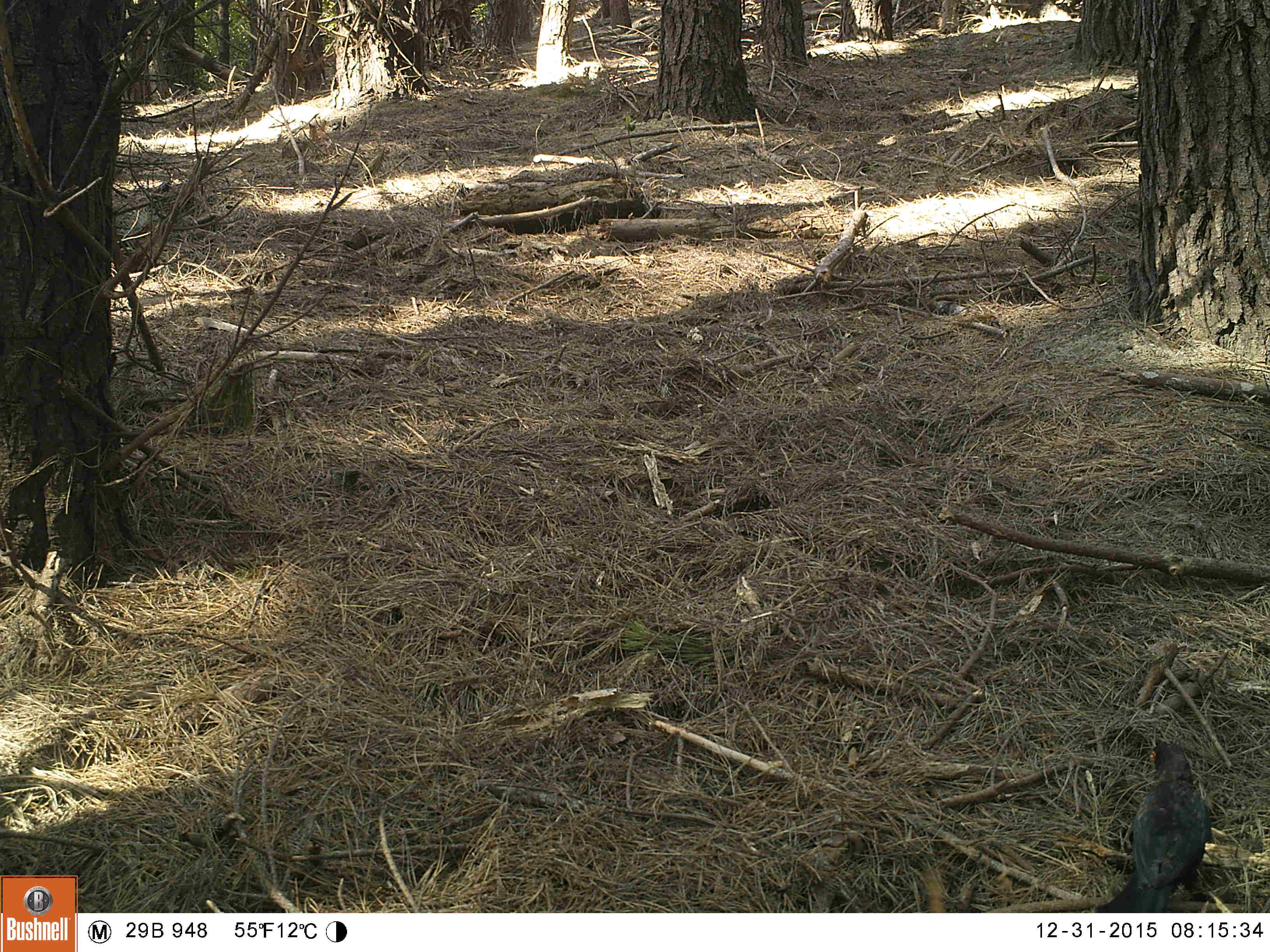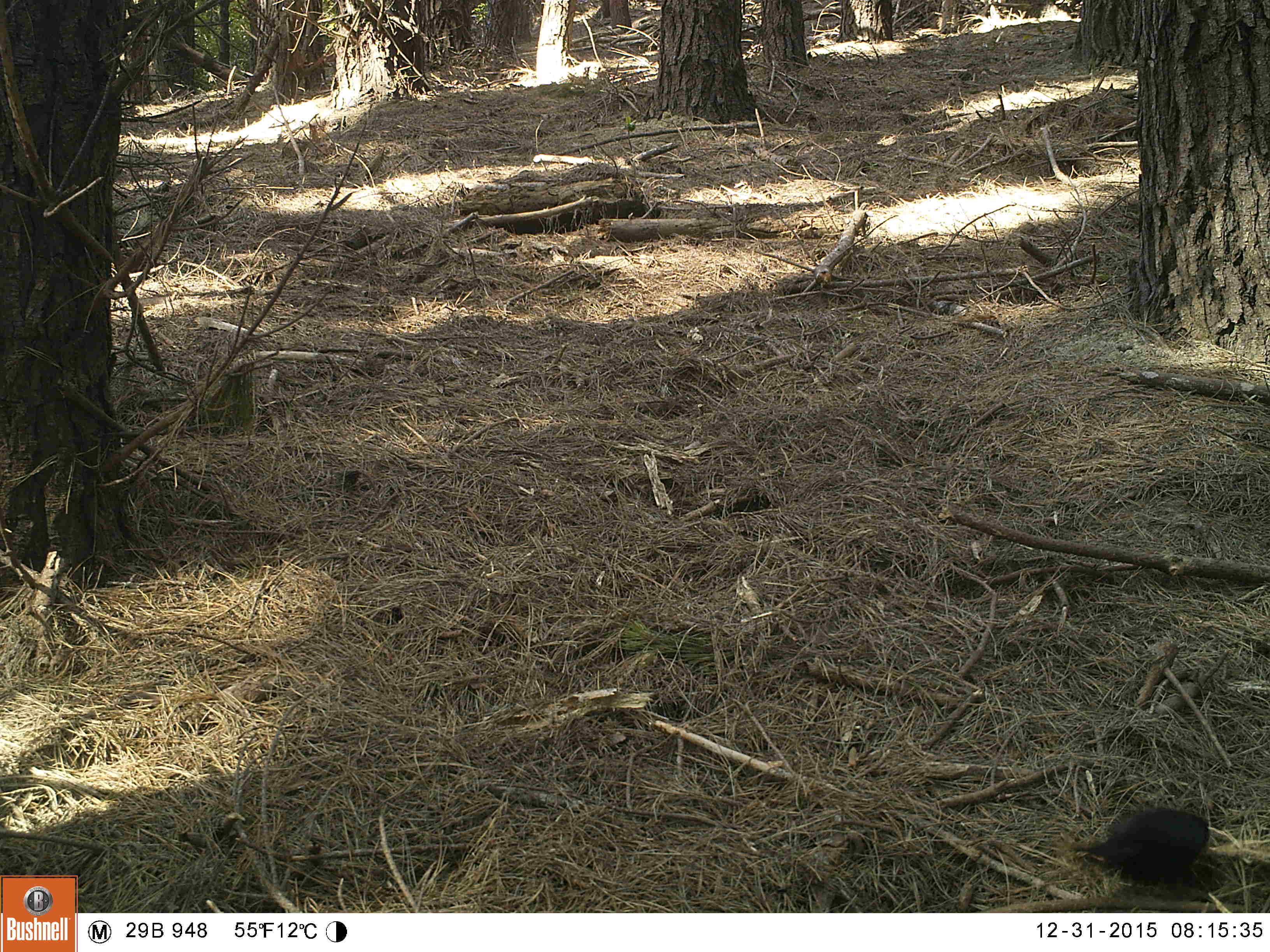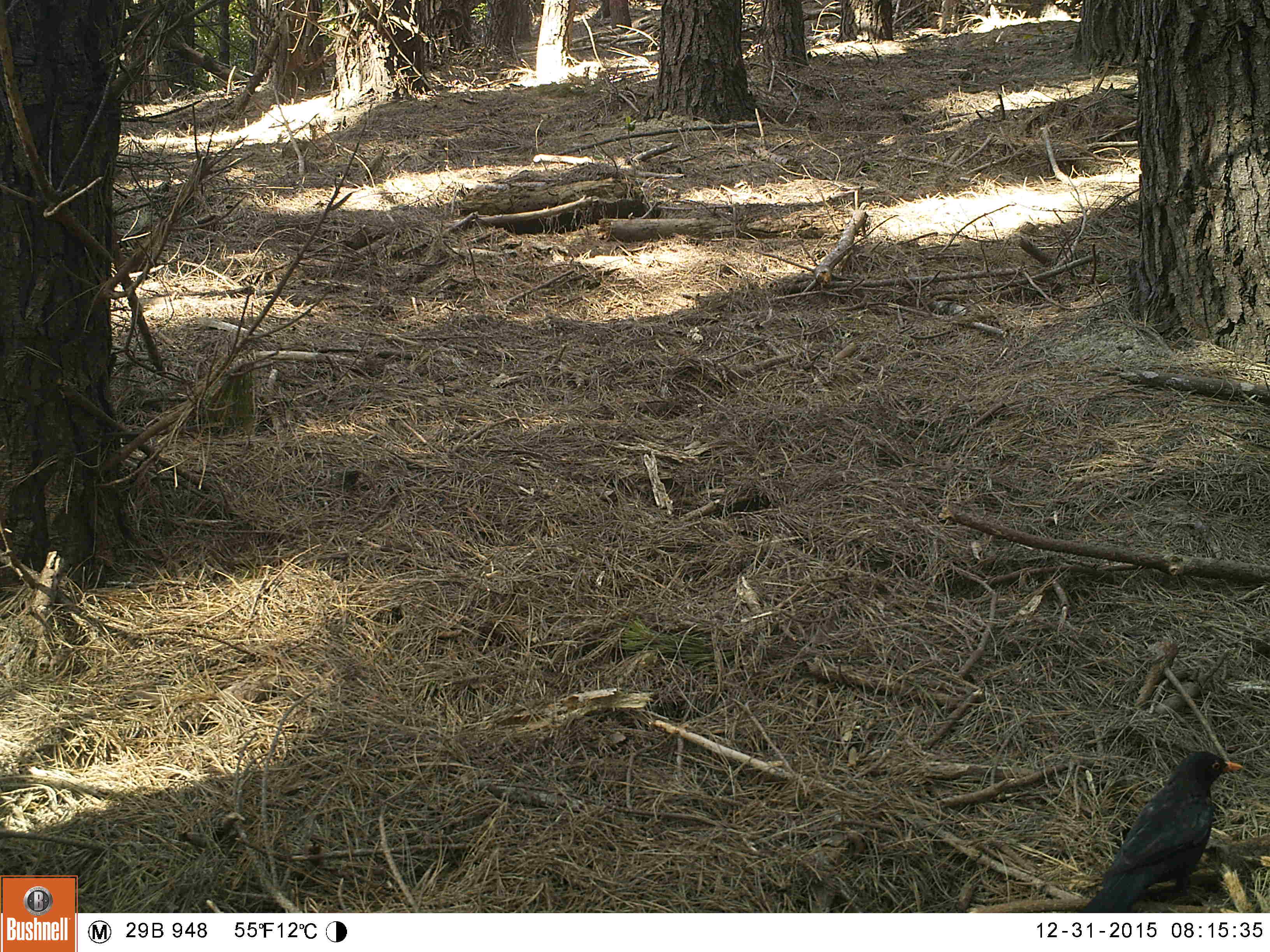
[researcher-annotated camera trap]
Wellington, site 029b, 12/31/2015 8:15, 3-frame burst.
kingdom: Animalia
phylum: Chordata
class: Aves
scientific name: Aves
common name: bird